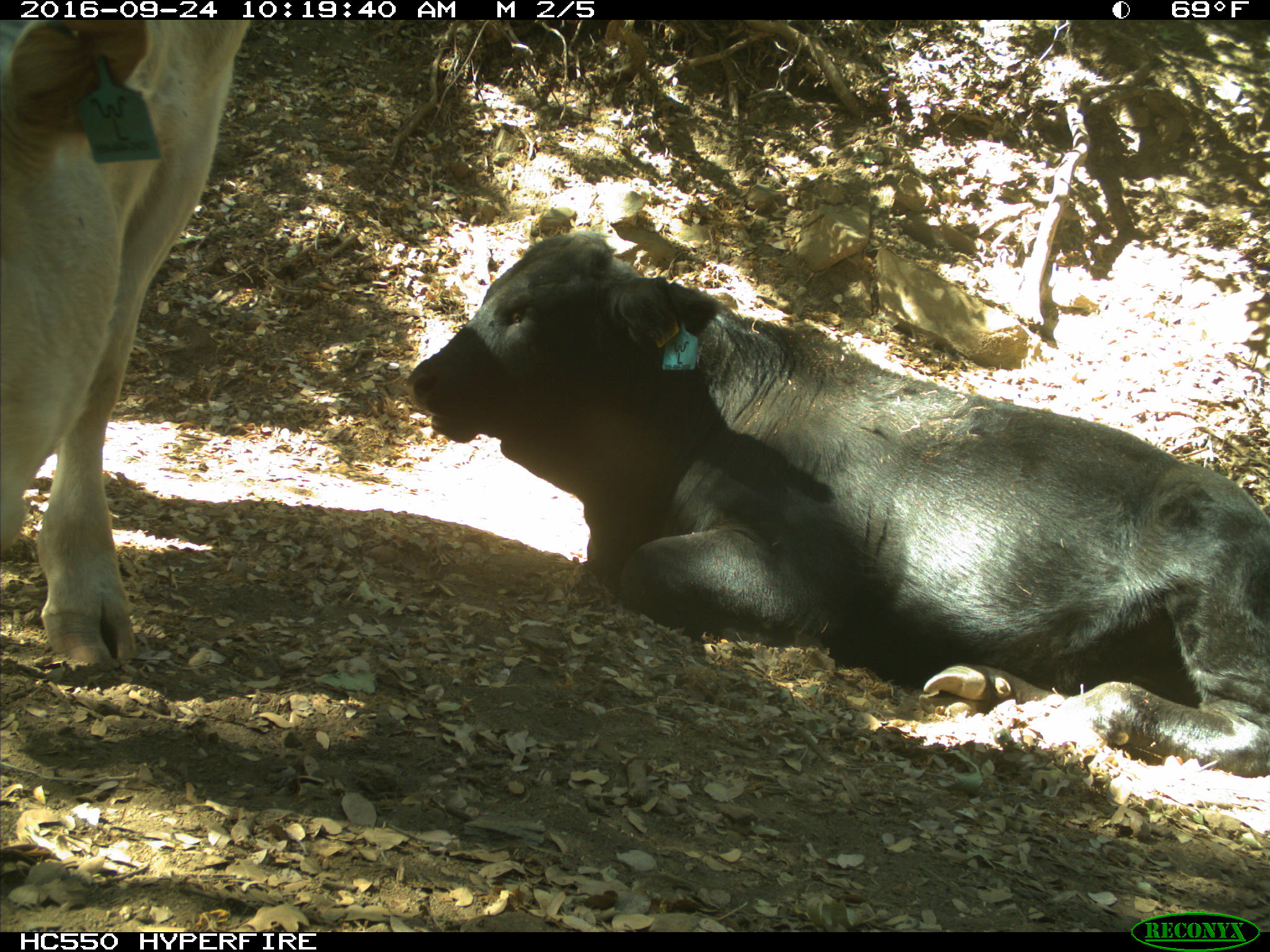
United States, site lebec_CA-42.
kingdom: Animalia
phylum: Chordata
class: Mammalia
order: Artiodactyla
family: Bovidae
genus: Bos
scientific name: Bos taurus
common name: domestic cow